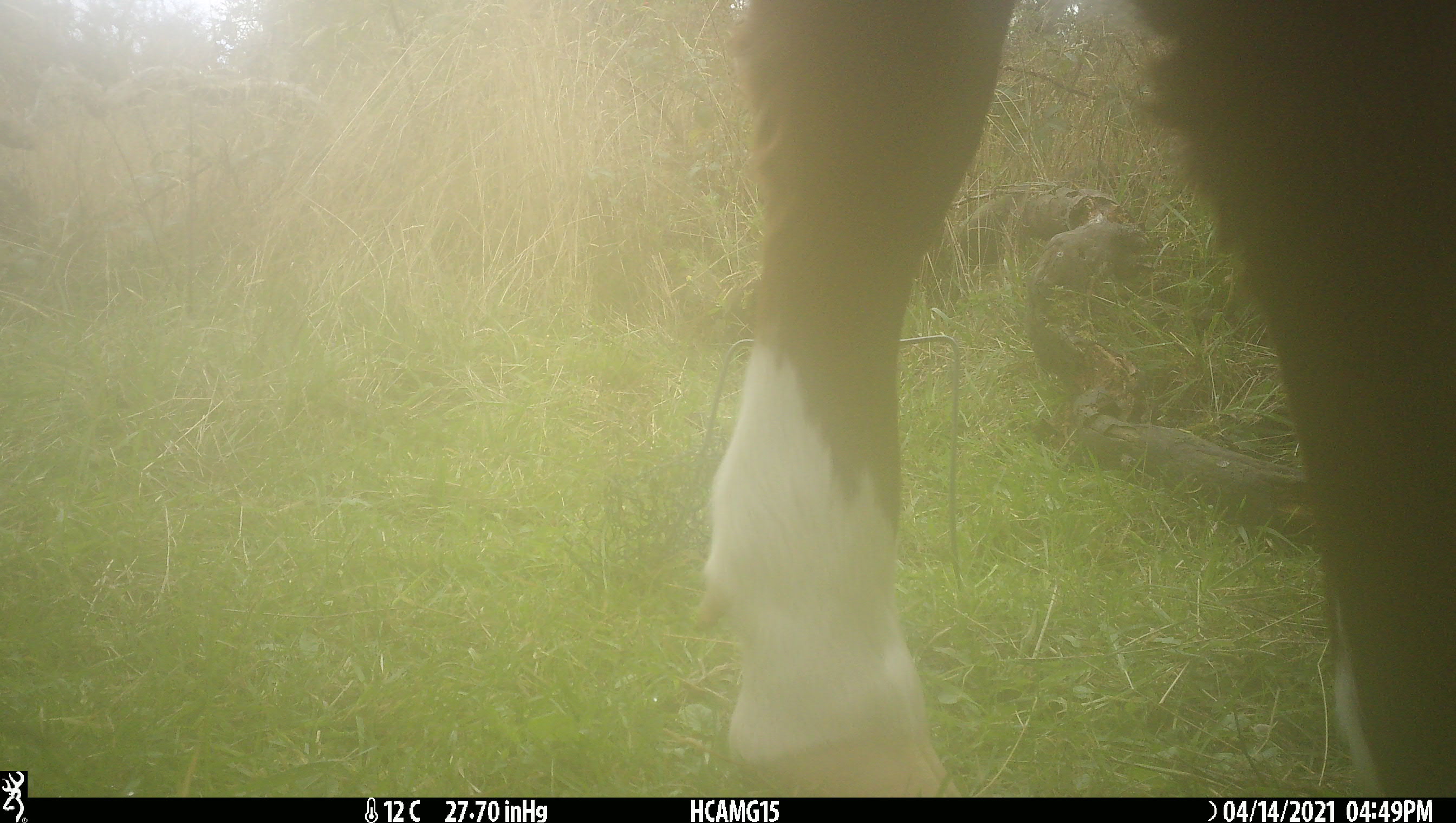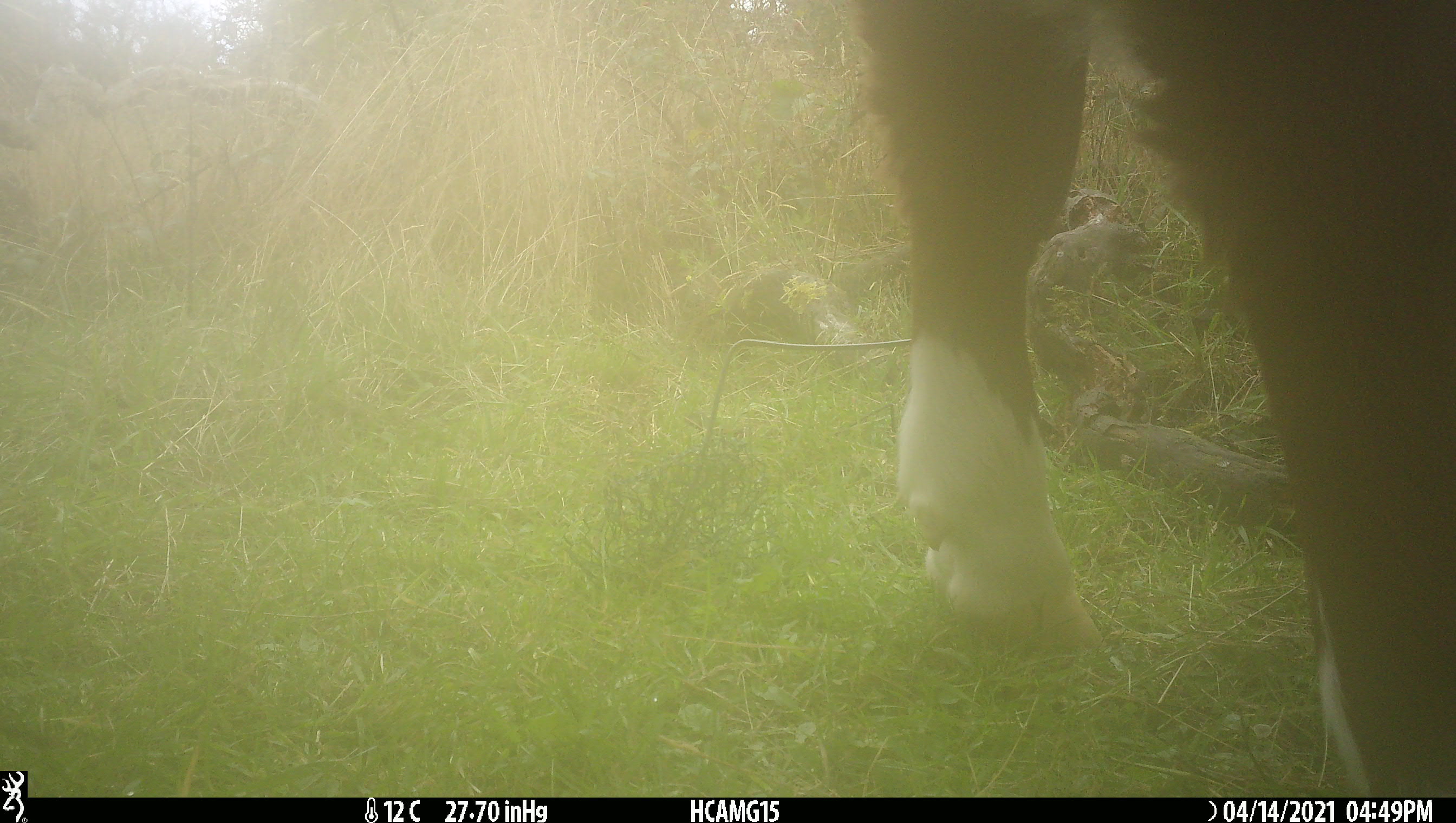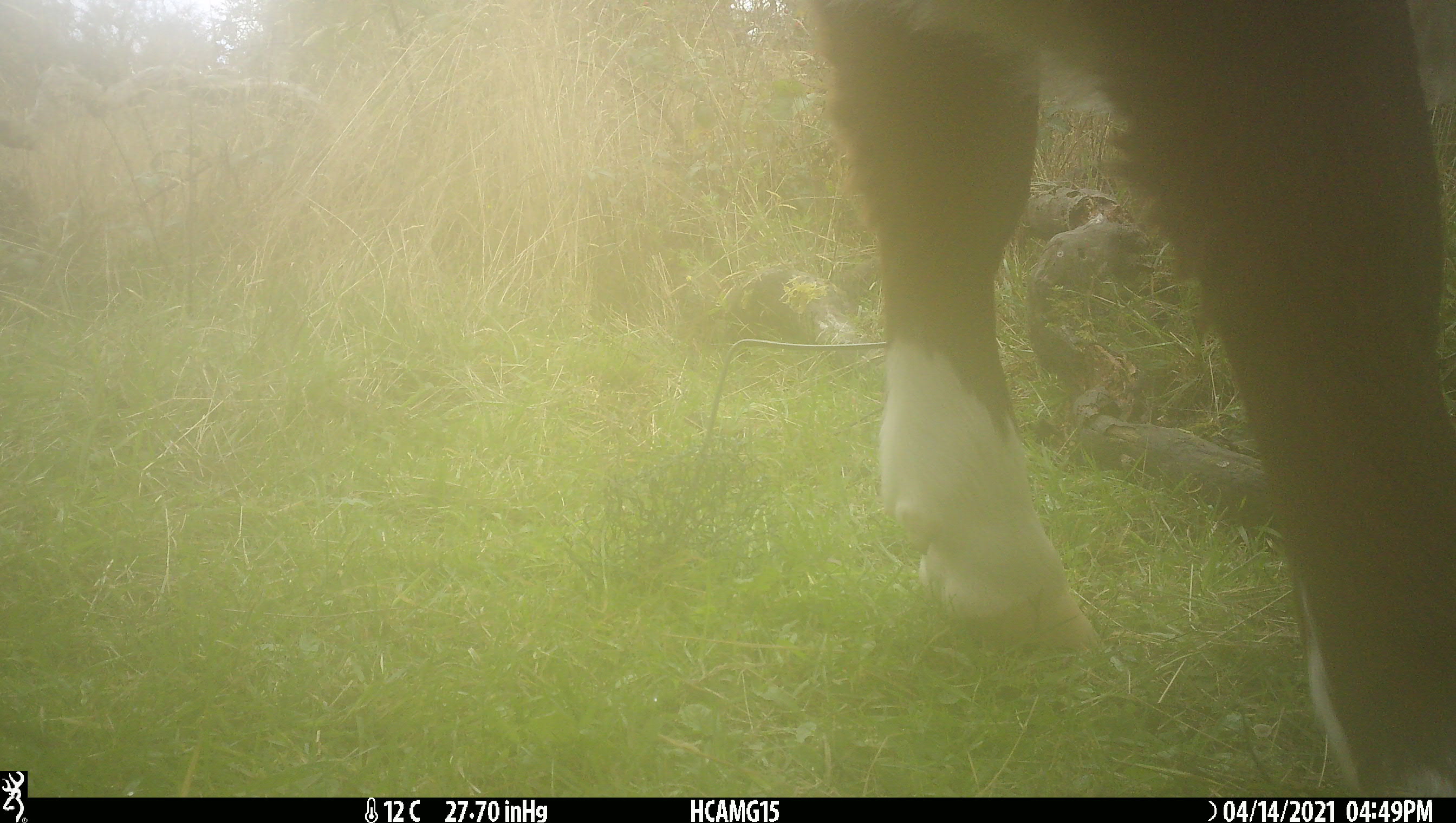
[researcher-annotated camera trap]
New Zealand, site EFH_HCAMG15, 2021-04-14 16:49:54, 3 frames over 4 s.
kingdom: Animalia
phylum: Chordata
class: Mammalia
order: Artiodactyla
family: Bovidae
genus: Bos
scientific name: Bos taurus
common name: domestic cow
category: cow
Cow (domestic cow) (Bos taurus).